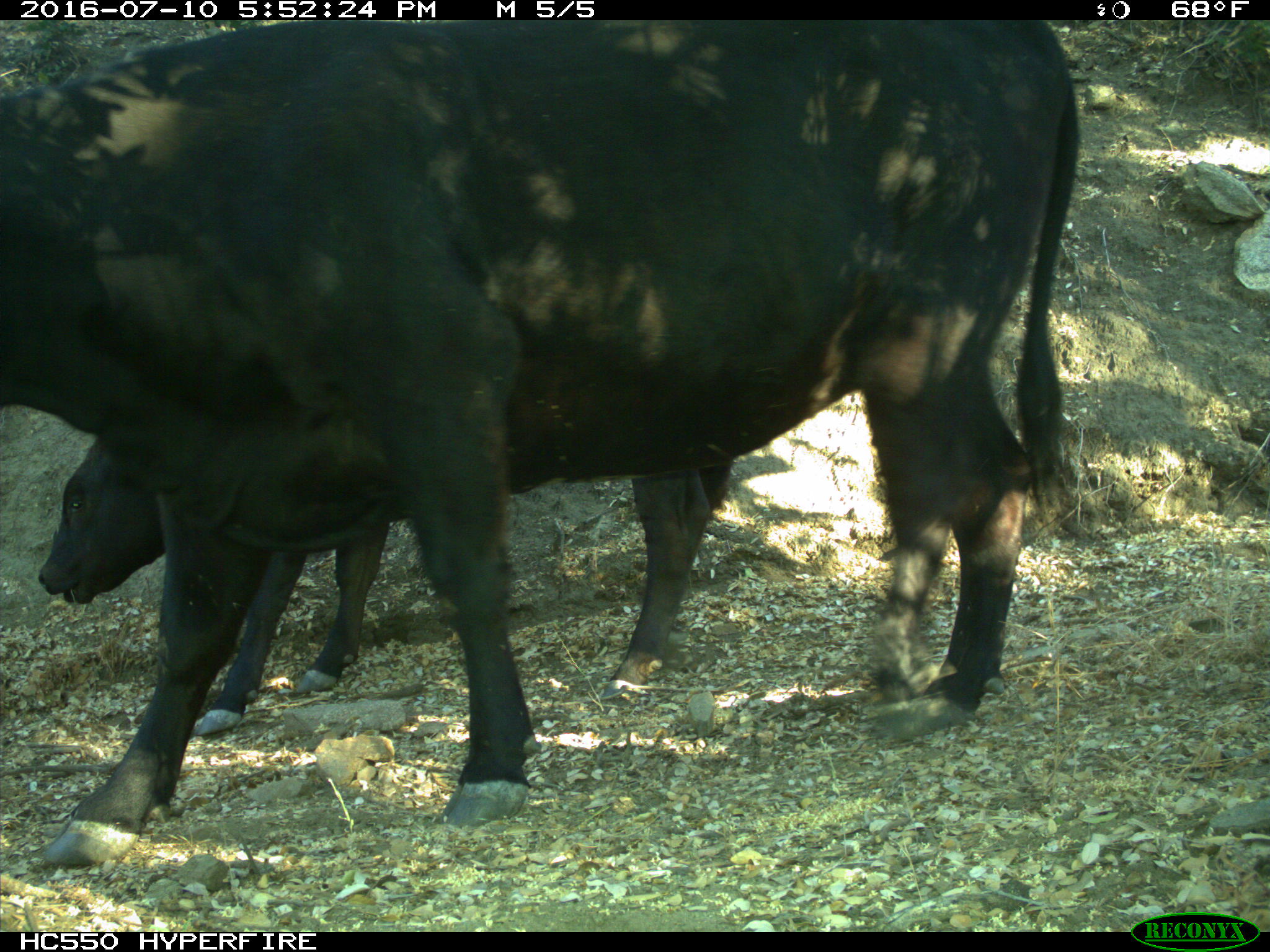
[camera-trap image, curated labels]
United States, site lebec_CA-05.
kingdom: Animalia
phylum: Chordata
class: Mammalia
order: Artiodactyla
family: Bovidae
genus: Bos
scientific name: Bos taurus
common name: domestic cow